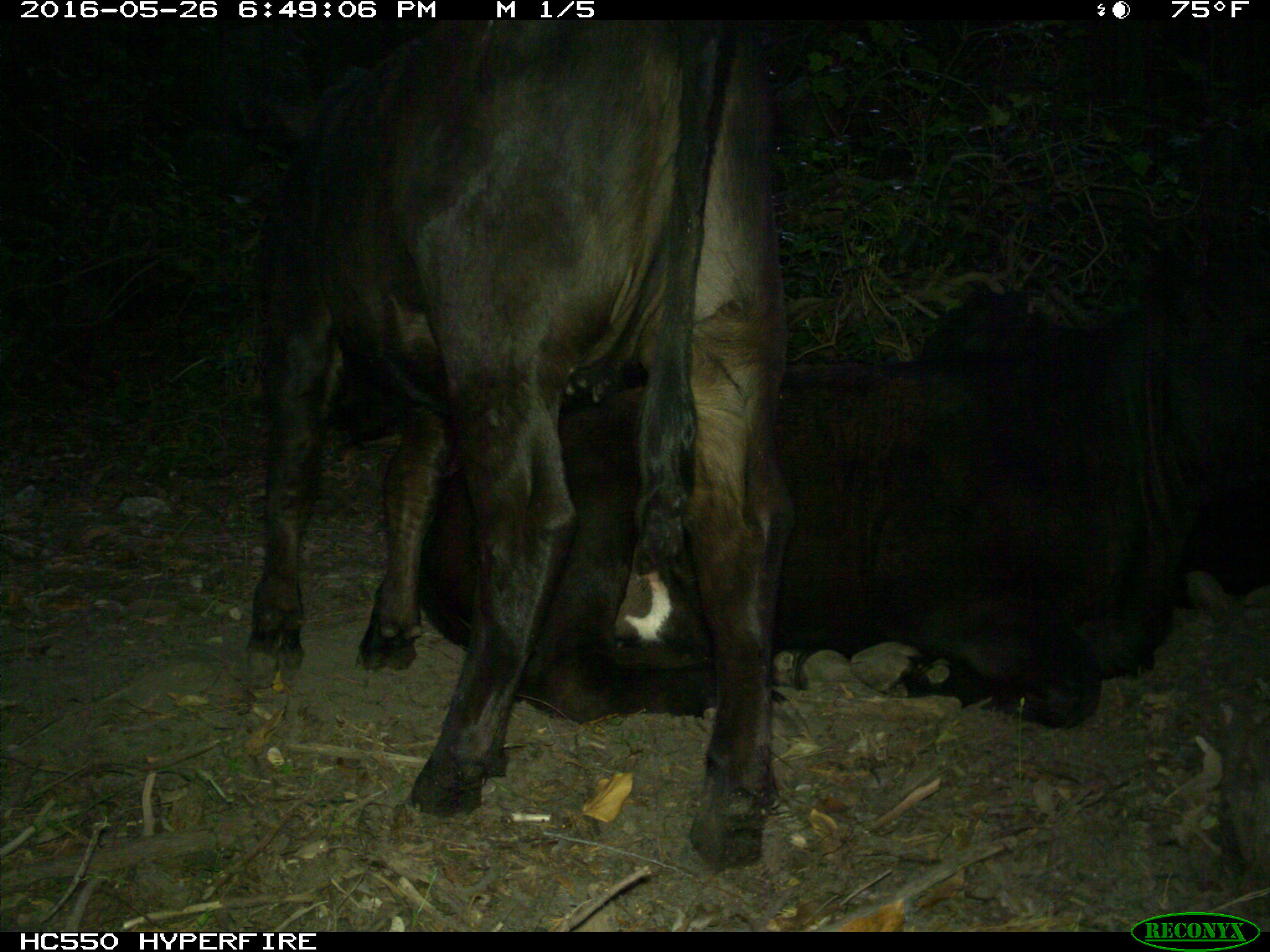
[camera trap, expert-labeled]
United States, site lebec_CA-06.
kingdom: Animalia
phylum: Chordata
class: Mammalia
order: Artiodactyla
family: Bovidae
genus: Bos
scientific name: Bos taurus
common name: domestic cow